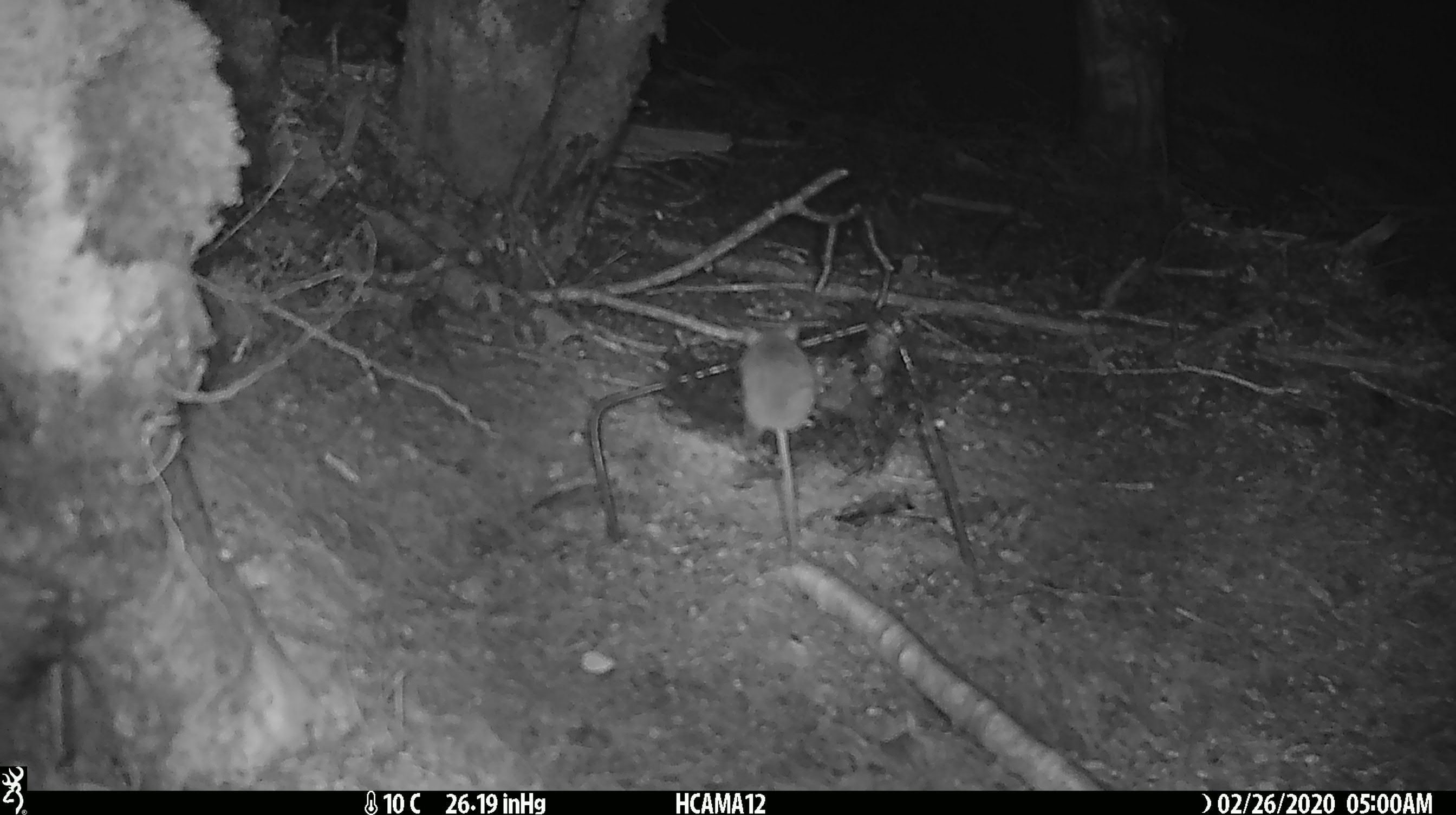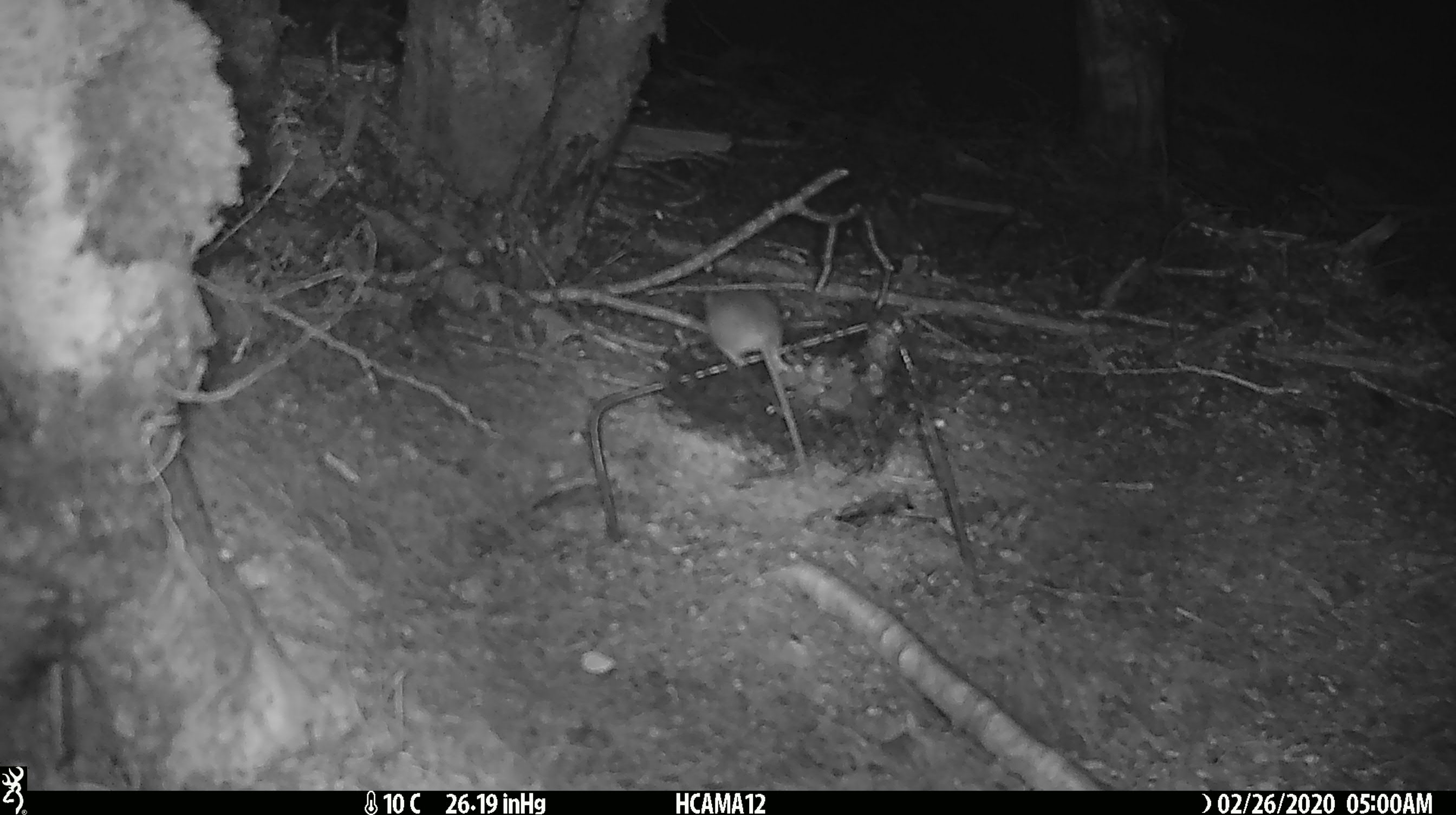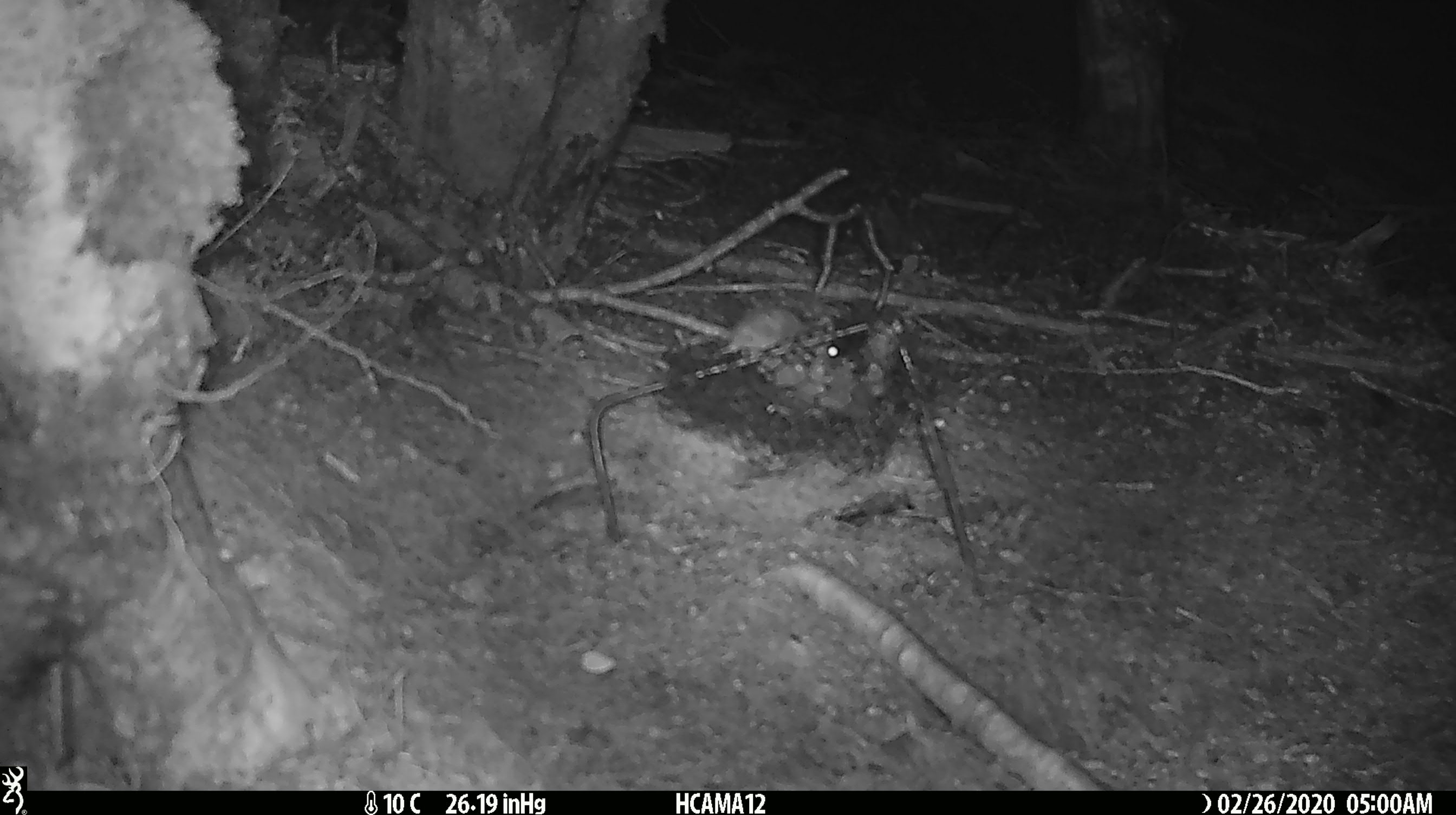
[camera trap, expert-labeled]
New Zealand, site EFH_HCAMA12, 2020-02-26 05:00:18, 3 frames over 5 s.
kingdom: Animalia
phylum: Chordata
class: Mammalia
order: Rodentia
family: Muridae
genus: Mus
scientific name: Mus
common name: mouse